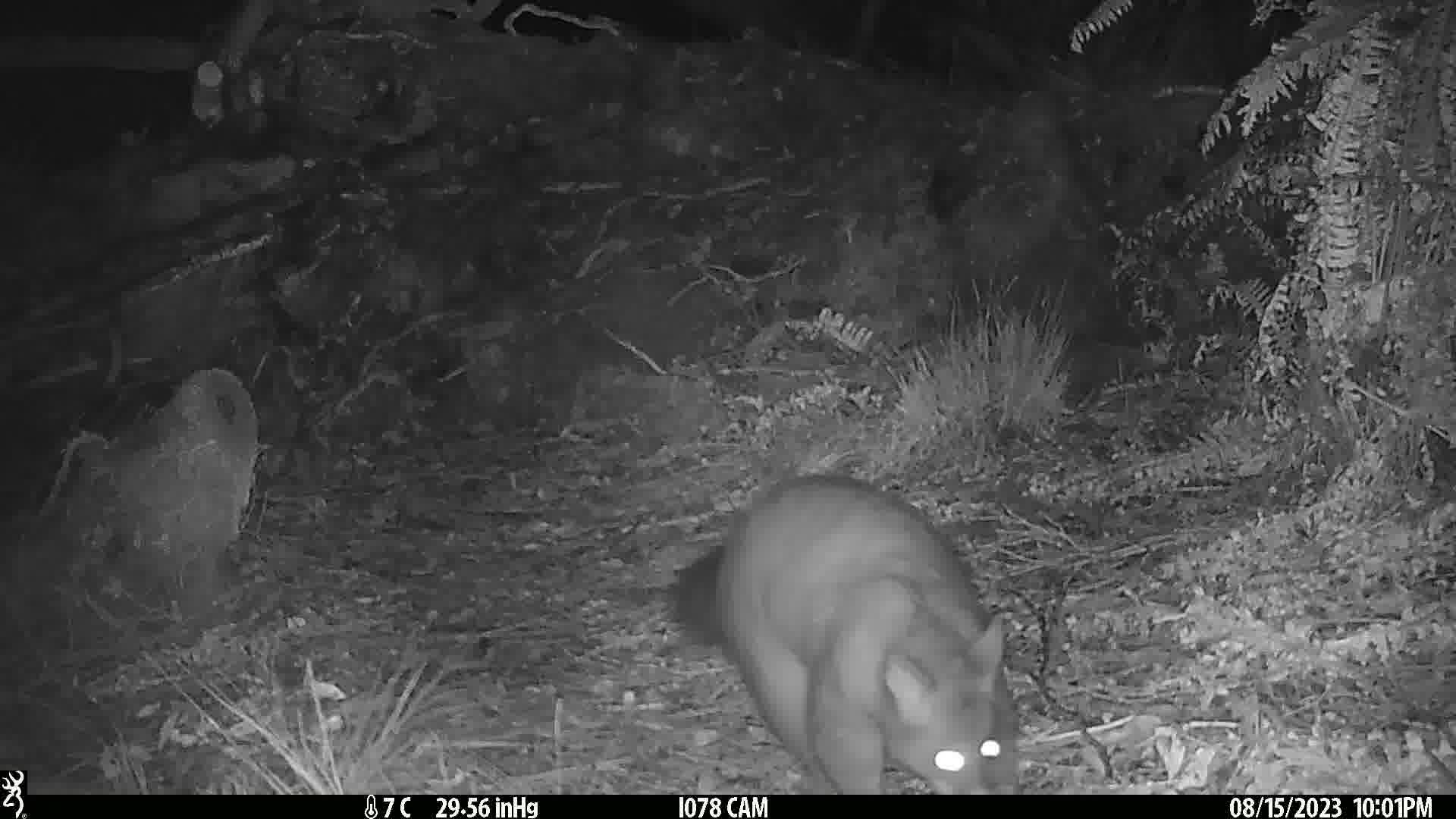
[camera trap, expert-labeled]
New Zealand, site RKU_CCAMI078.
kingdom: Animalia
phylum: Chordata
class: Mammalia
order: Diprotodontia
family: Phalangeridae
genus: Trichosurus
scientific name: Trichosurus vulpecula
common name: common brushtail possum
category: possum